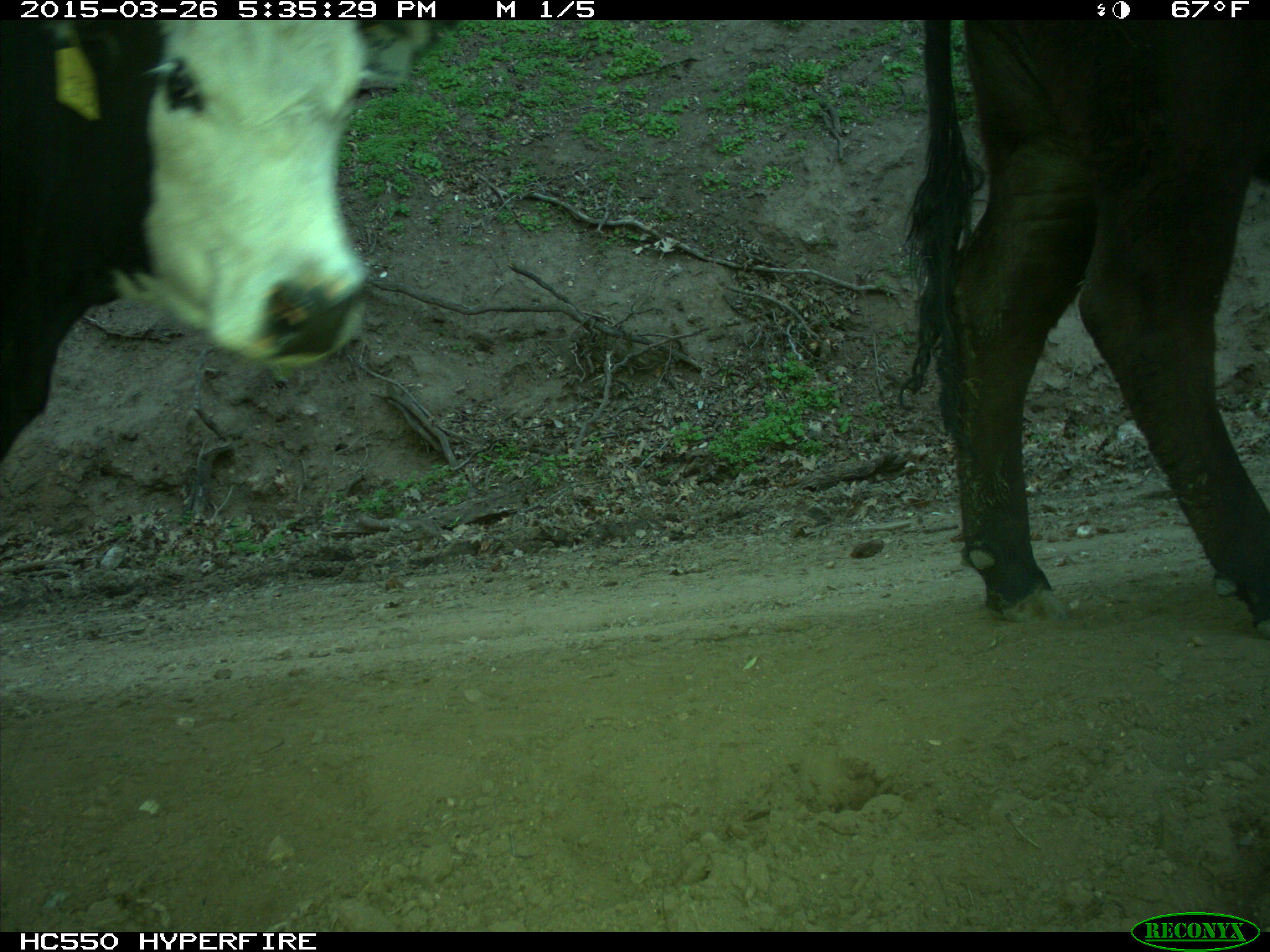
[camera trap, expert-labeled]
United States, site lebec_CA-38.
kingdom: Animalia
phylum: Chordata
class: Mammalia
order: Artiodactyla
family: Bovidae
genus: Bos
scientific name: Bos taurus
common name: domestic cow